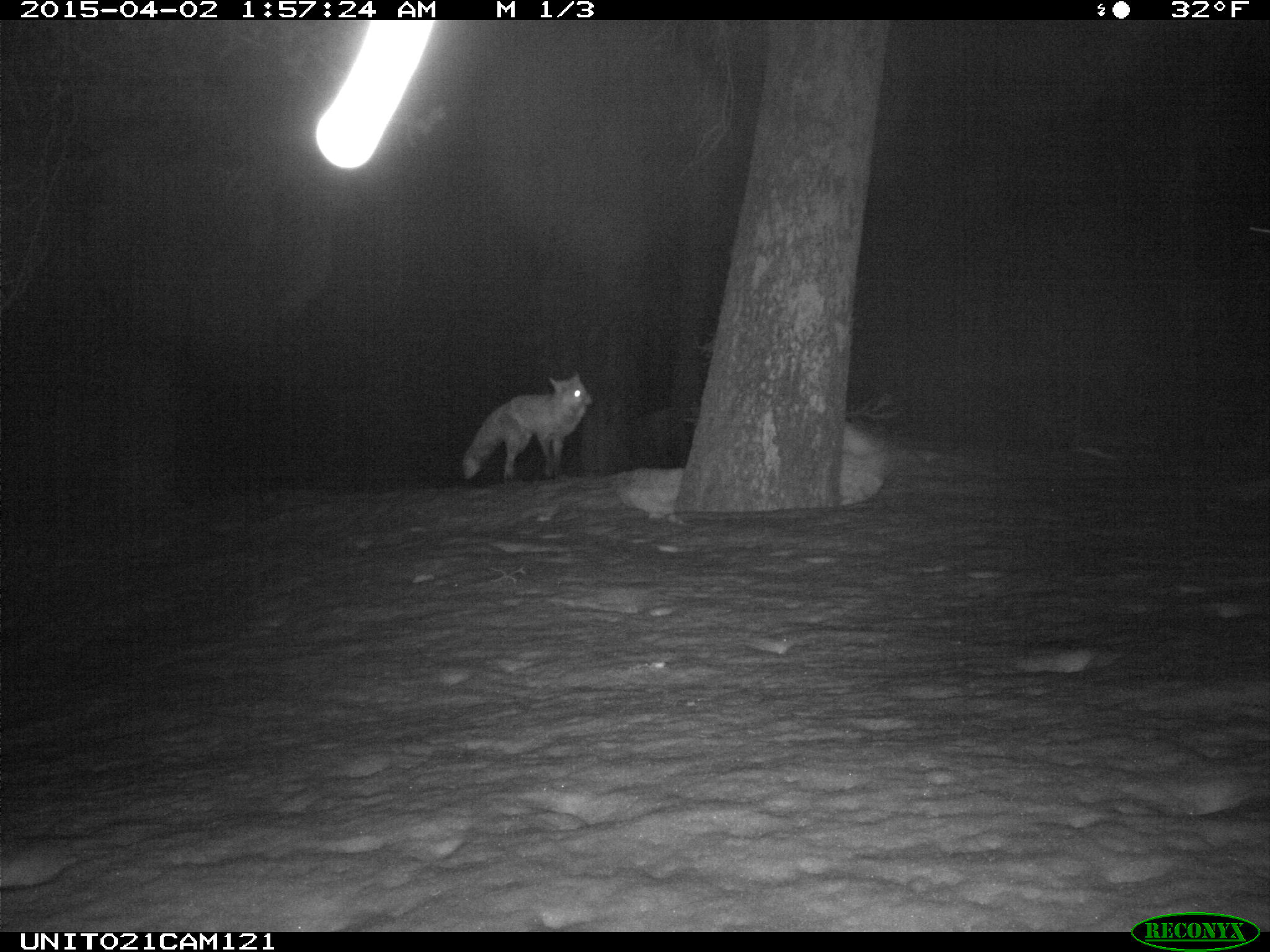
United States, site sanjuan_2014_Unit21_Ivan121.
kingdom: Animalia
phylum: Chordata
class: Mammalia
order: Carnivora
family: Canidae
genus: Vulpes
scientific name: Vulpes vulpes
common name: red fox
Vulpes vulpes (red fox).